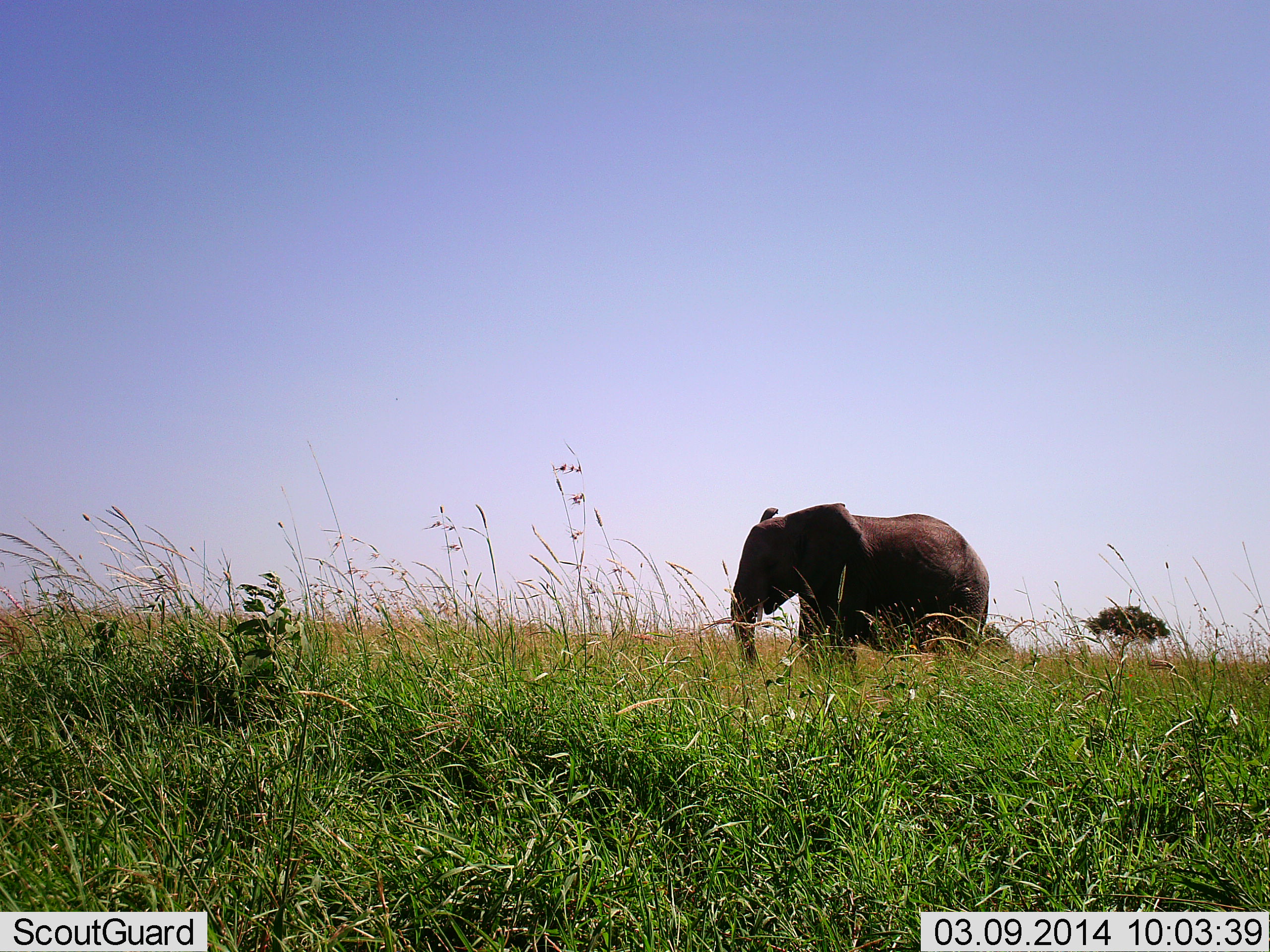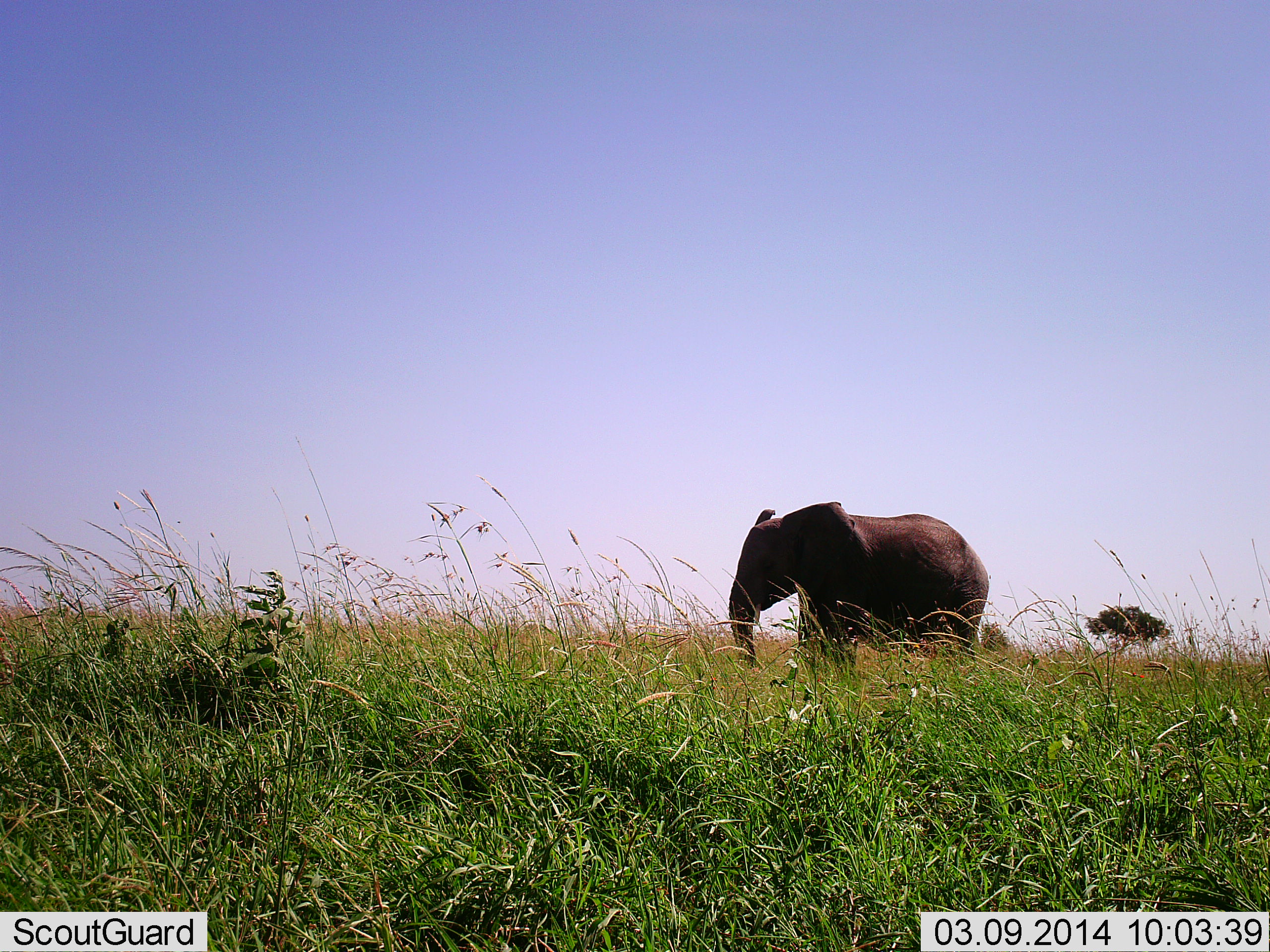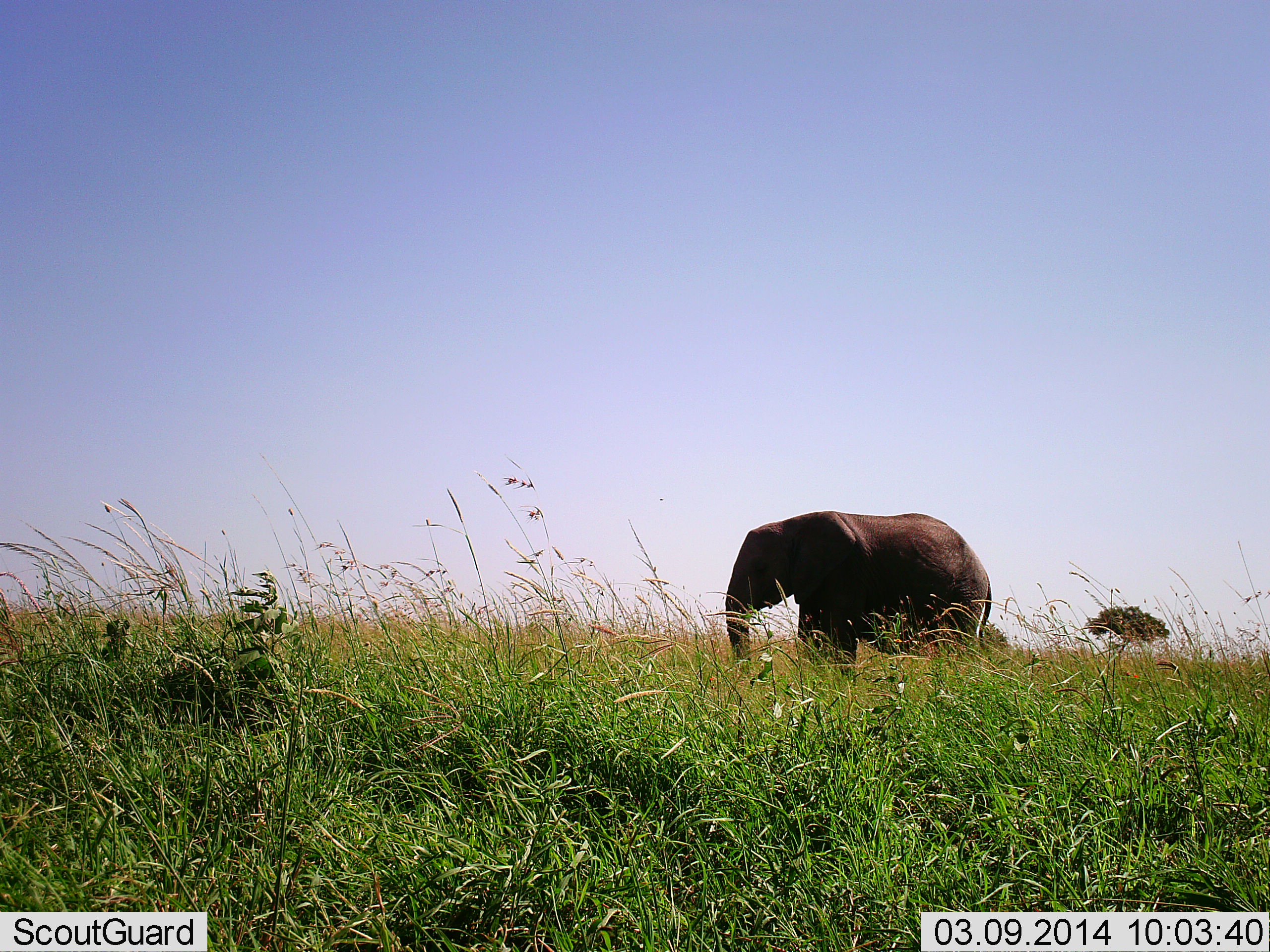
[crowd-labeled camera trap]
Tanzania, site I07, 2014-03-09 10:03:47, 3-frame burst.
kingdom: Animalia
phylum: Chordata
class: Mammalia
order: Proboscidea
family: Elephantidae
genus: Loxodonta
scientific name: Loxodonta africana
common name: african bush elephant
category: elephant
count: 1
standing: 80%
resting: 0%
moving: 0%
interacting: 0%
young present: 10%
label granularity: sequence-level